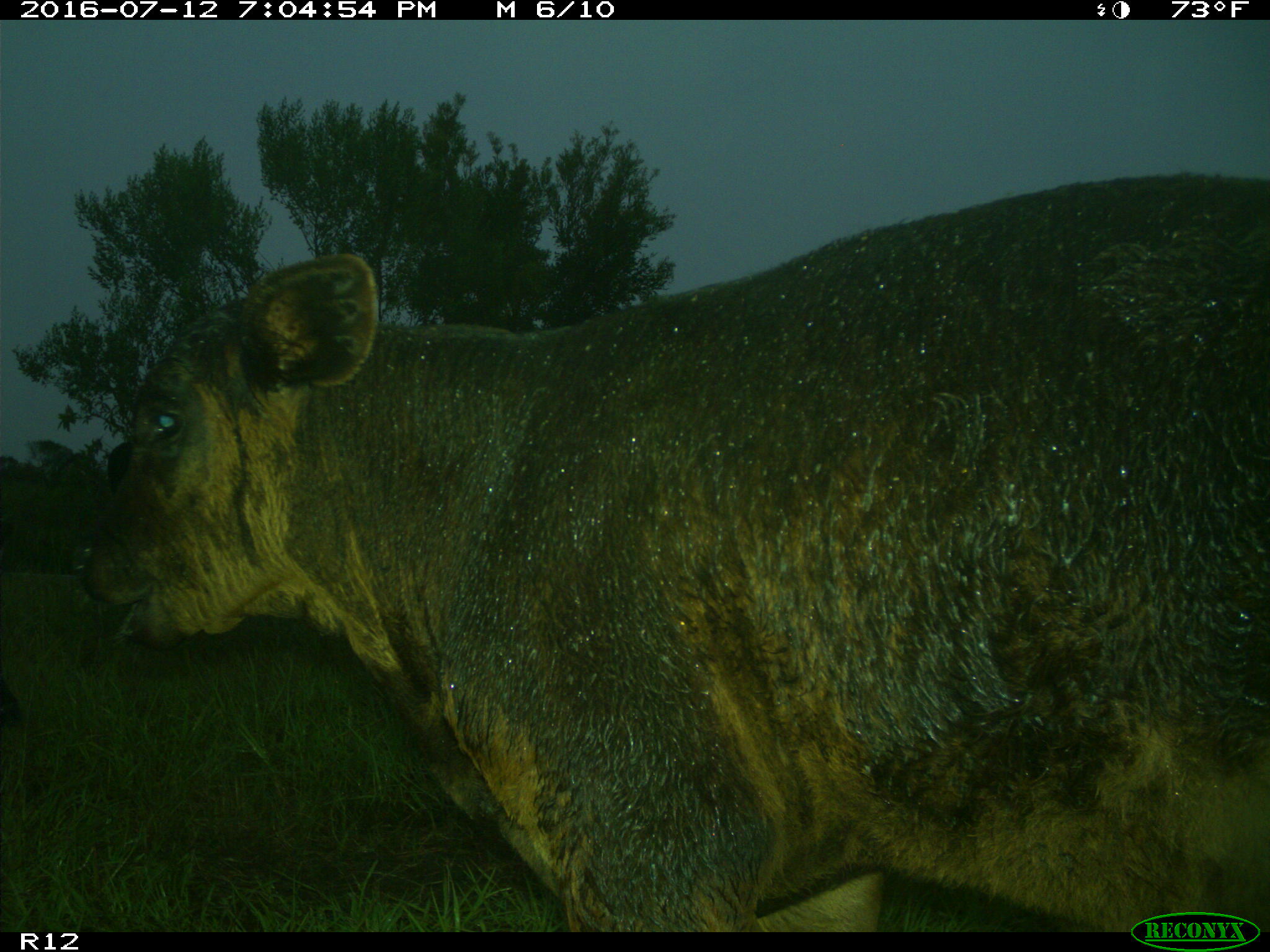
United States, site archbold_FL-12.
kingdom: Animalia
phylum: Chordata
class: Mammalia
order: Artiodactyla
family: Bovidae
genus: Bos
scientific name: Bos taurus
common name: domestic cow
Bos taurus (domestic cow).